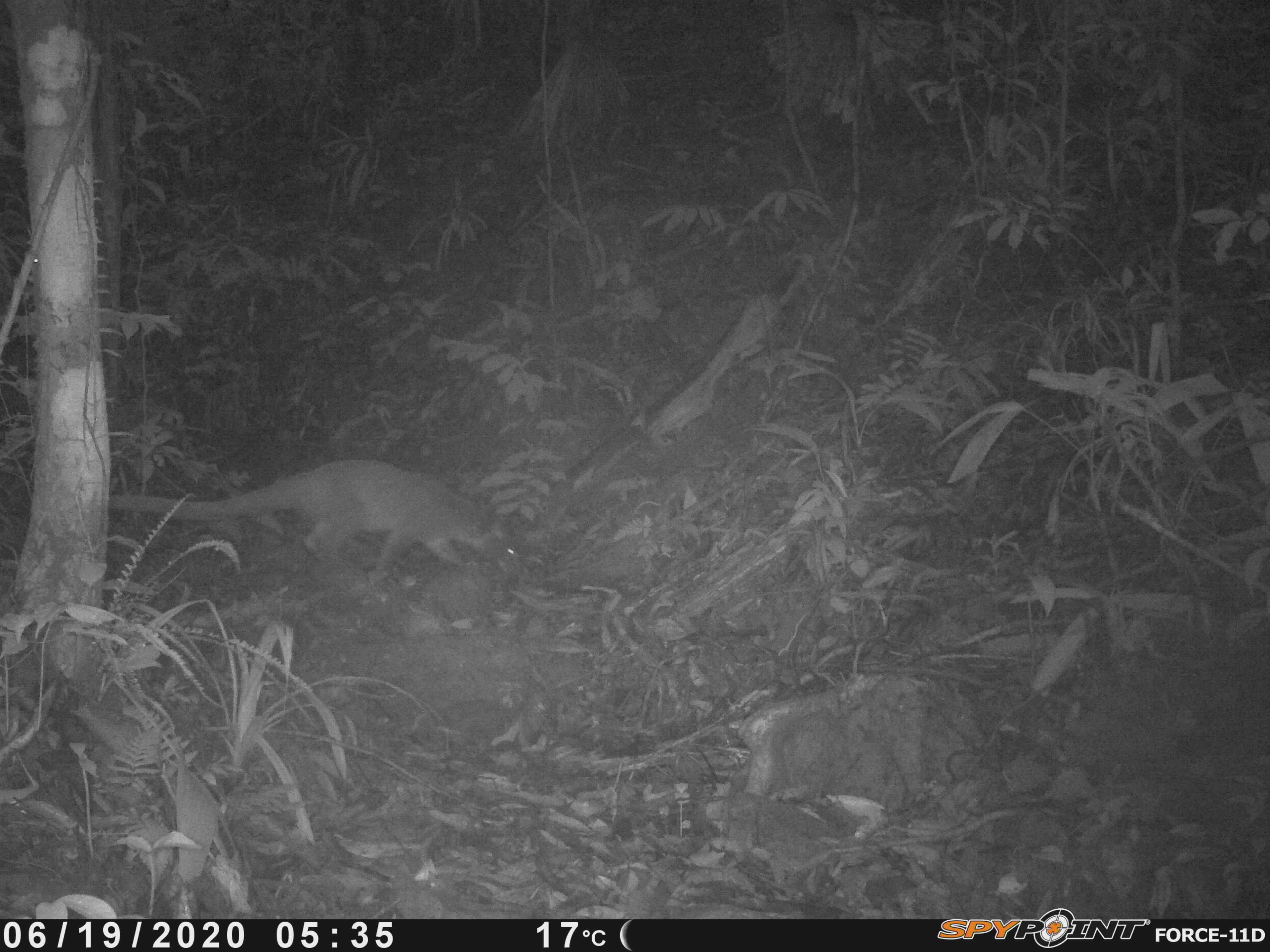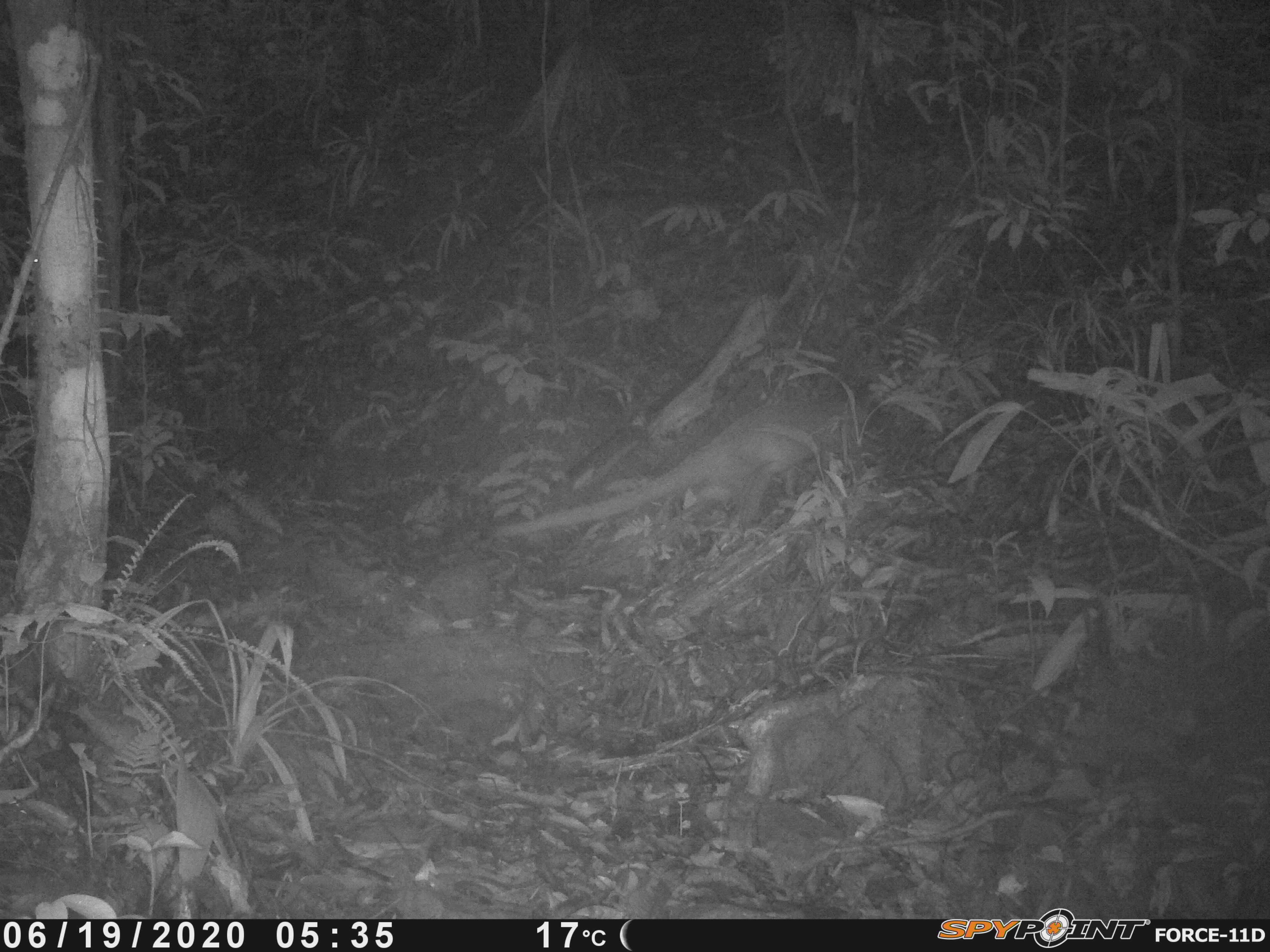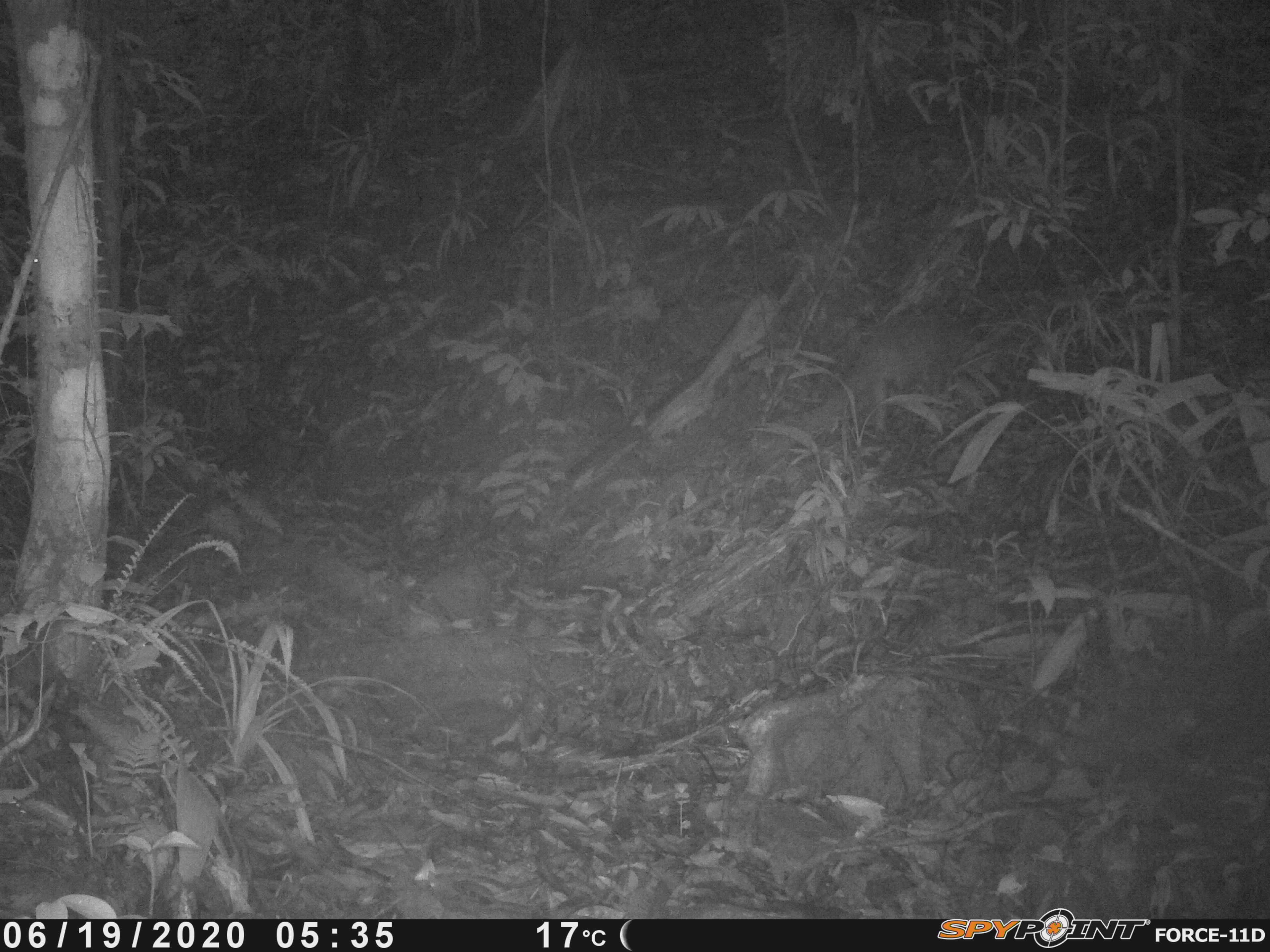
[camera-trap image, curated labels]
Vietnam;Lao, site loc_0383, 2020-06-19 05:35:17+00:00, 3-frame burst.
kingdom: Animalia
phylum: Chordata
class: Mammalia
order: Carnivora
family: Viverridae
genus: Paguma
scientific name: Paguma larvata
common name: masked palm civet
Masked palm civet (Paguma larvata). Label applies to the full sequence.